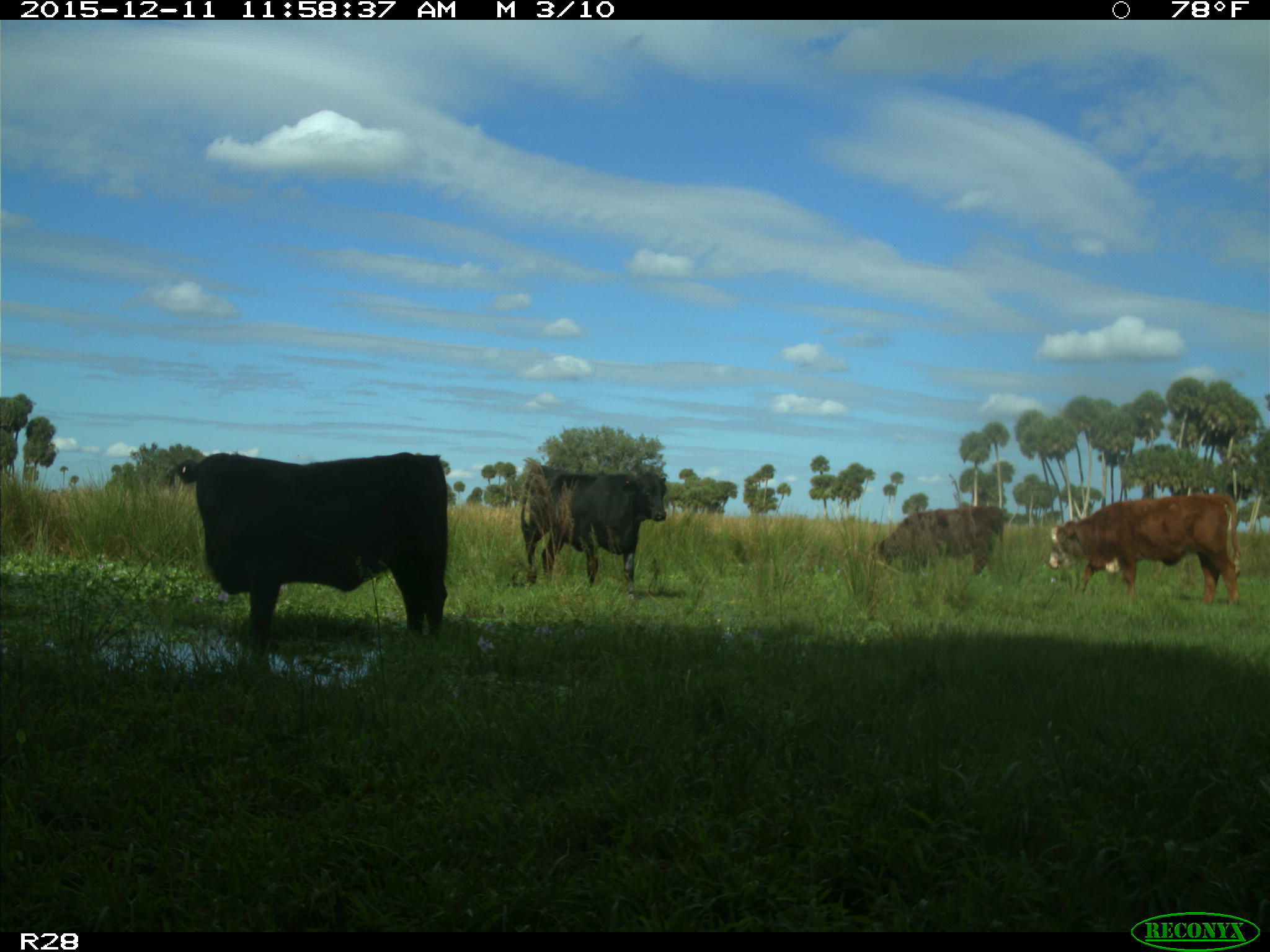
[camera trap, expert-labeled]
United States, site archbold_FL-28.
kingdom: Animalia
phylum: Chordata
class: Mammalia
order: Artiodactyla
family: Bovidae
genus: Bos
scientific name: Bos taurus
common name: domestic cow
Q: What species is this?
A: Bos taurus (domestic cow).